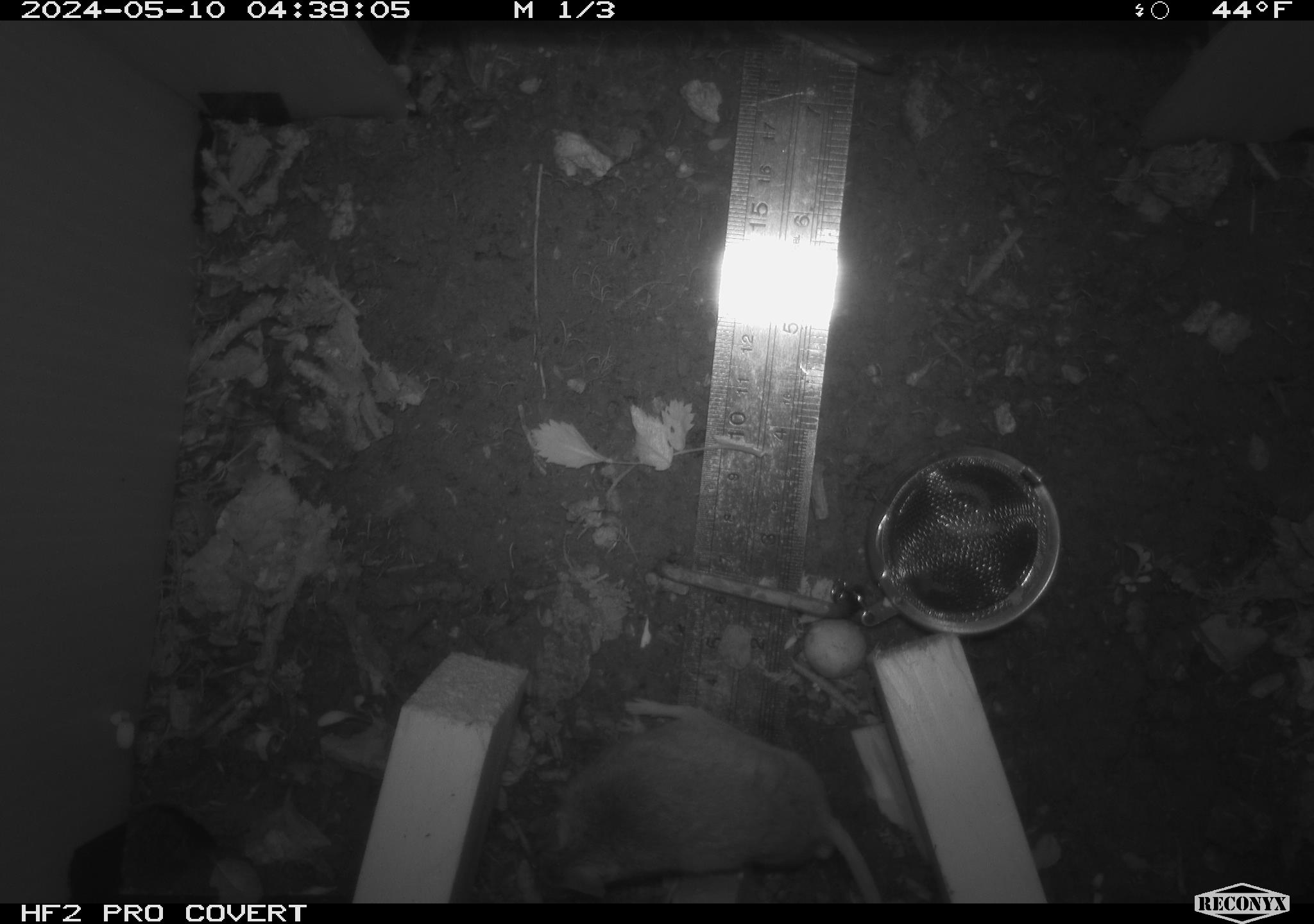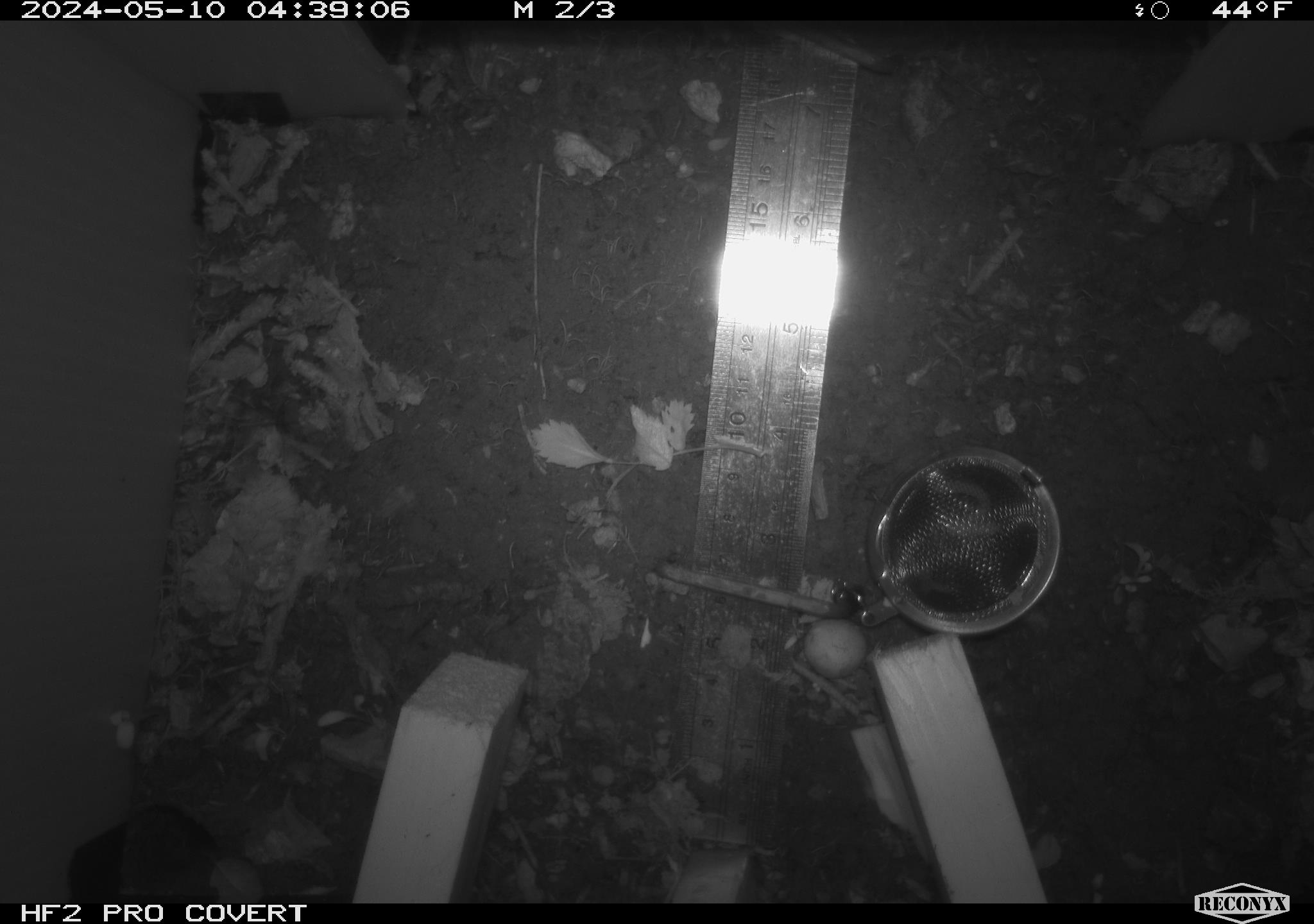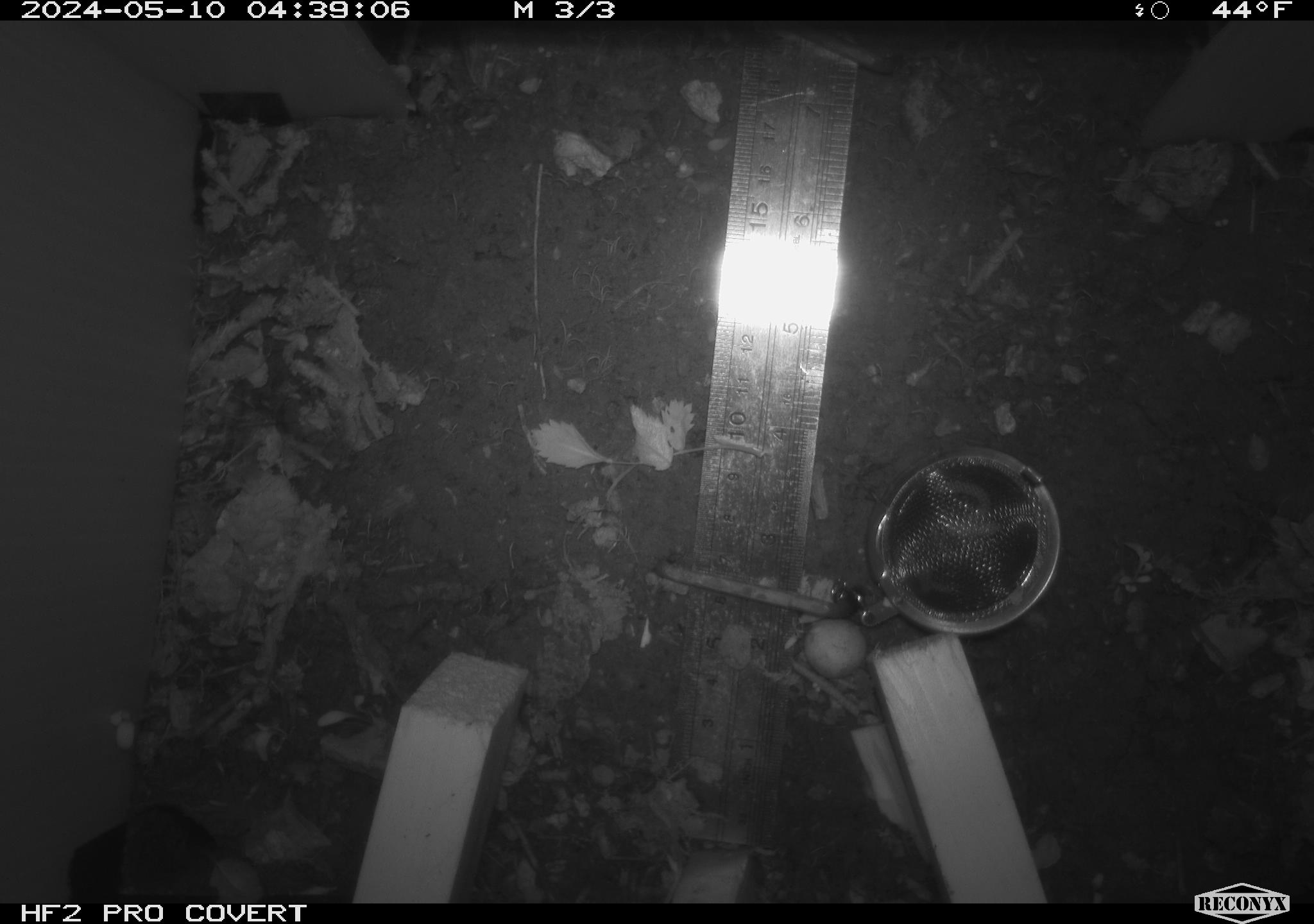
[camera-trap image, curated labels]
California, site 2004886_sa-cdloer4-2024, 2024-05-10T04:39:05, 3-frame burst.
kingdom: Animalia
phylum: Chordata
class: Mammalia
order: Rodentia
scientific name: Rodentia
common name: woodrat or rat or mouse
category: woodrat or rat or mouse species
Woodrat or rat or mouse species (woodrat or rat or mouse) (Rodentia).